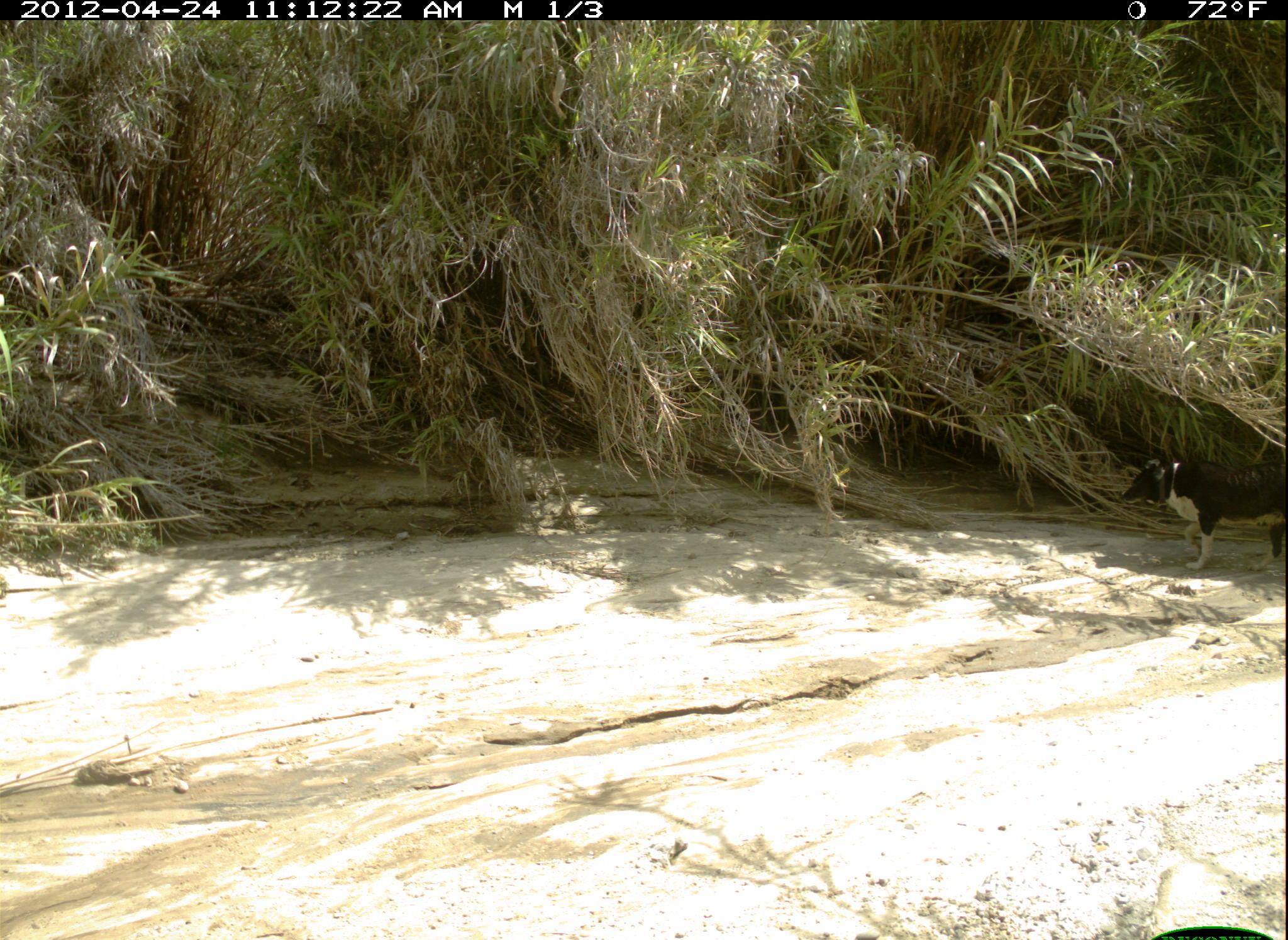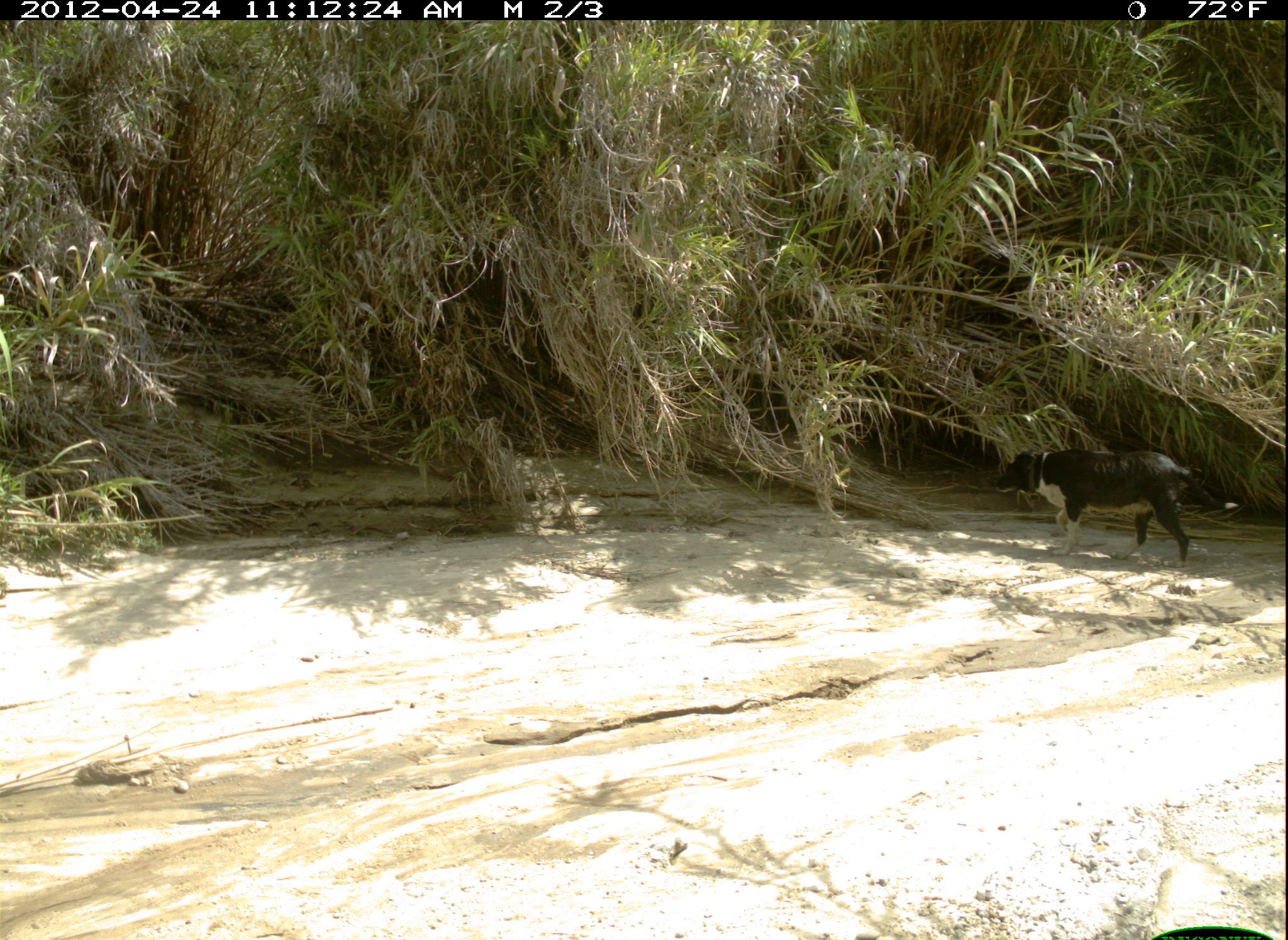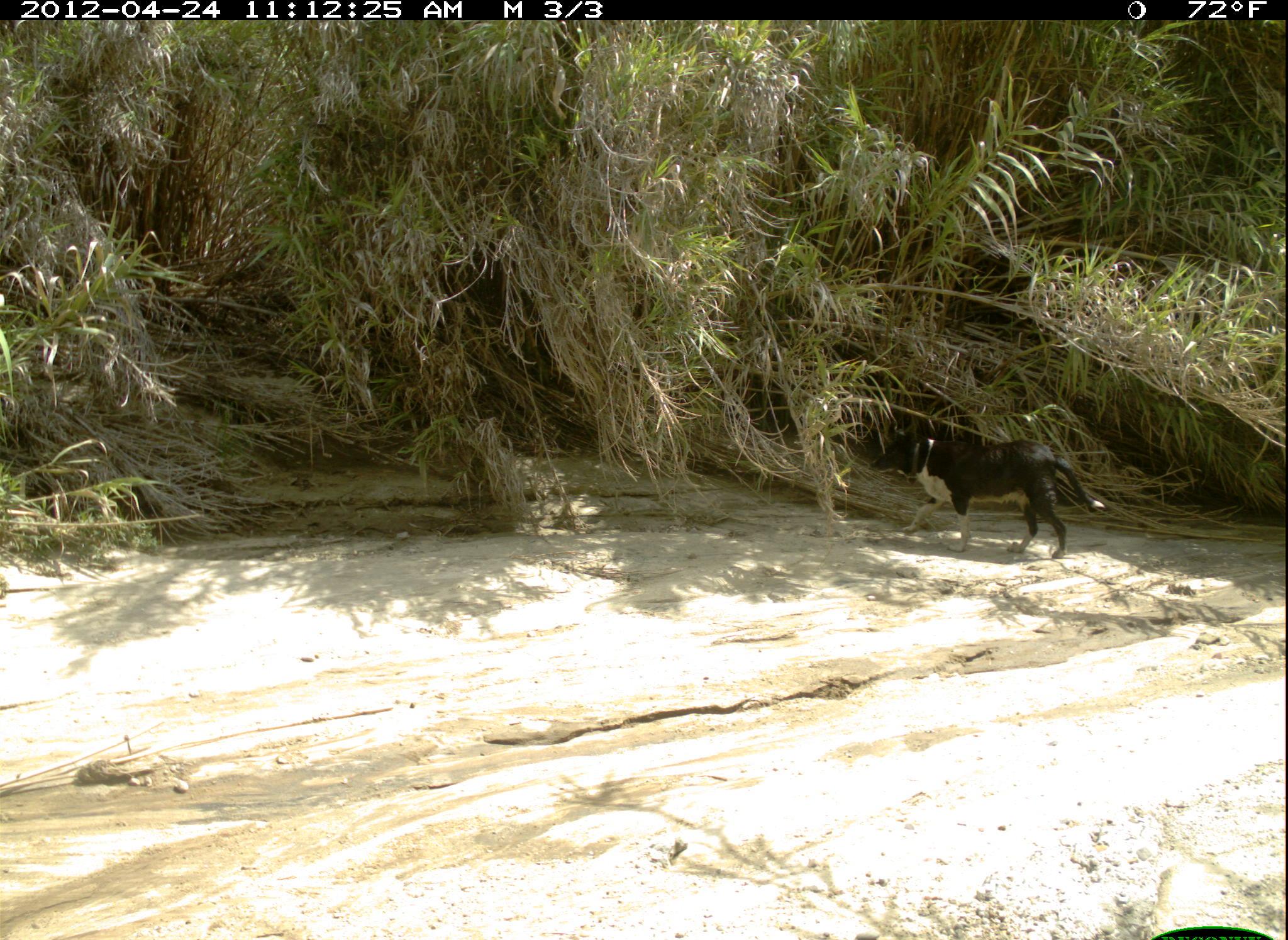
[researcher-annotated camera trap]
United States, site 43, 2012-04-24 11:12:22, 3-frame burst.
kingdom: Animalia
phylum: Chordata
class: Mammalia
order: Carnivora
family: Canidae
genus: Canis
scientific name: Canis familiaris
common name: domestic dog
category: dog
Dog (domestic dog) (Canis familiaris).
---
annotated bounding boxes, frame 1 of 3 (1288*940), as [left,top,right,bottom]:
dog: [1116,441,1286,578]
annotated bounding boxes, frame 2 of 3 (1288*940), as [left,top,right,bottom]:
dog: [993,443,1216,573]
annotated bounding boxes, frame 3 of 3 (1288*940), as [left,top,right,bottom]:
dog: [869,414,1111,565]